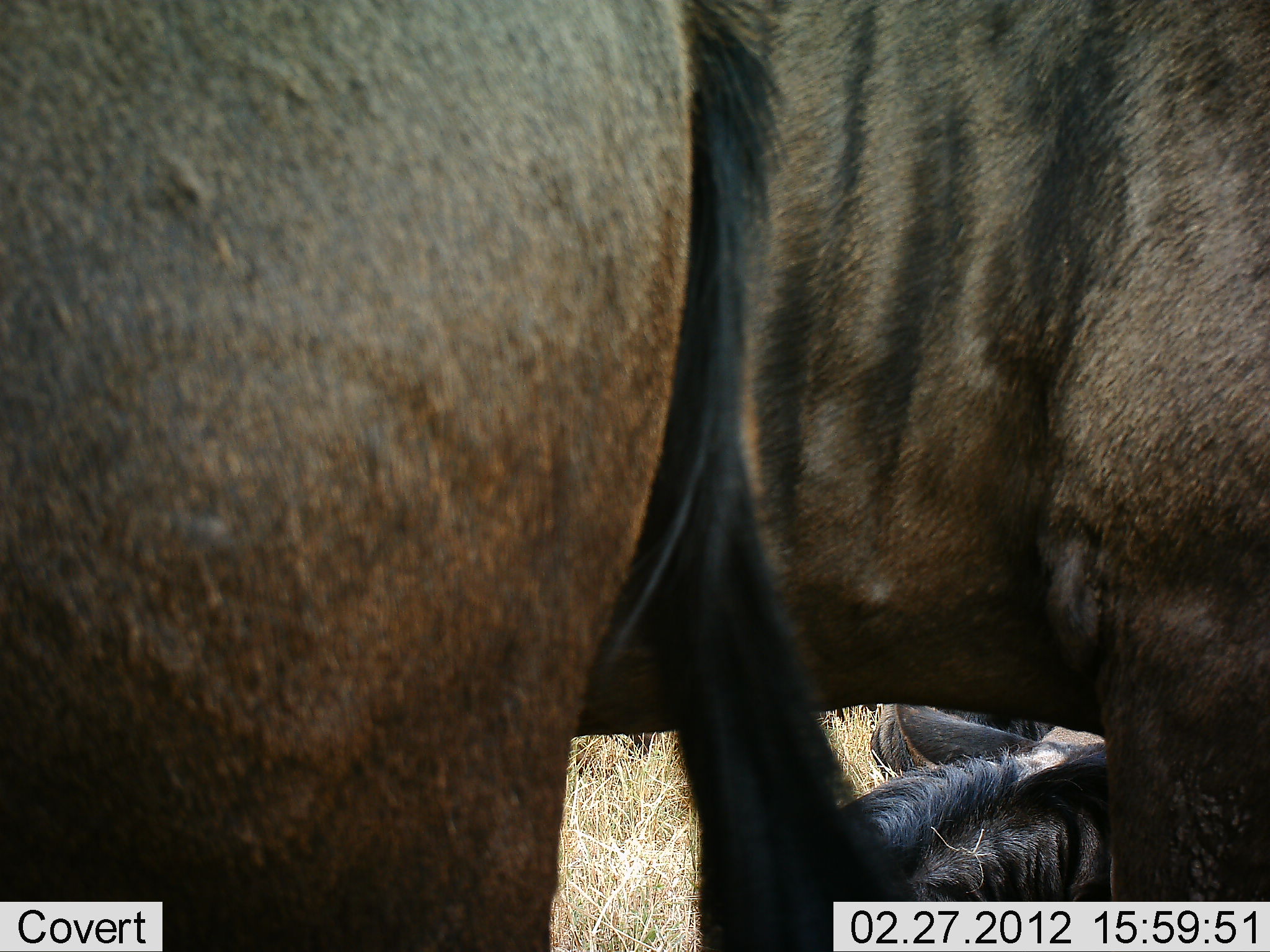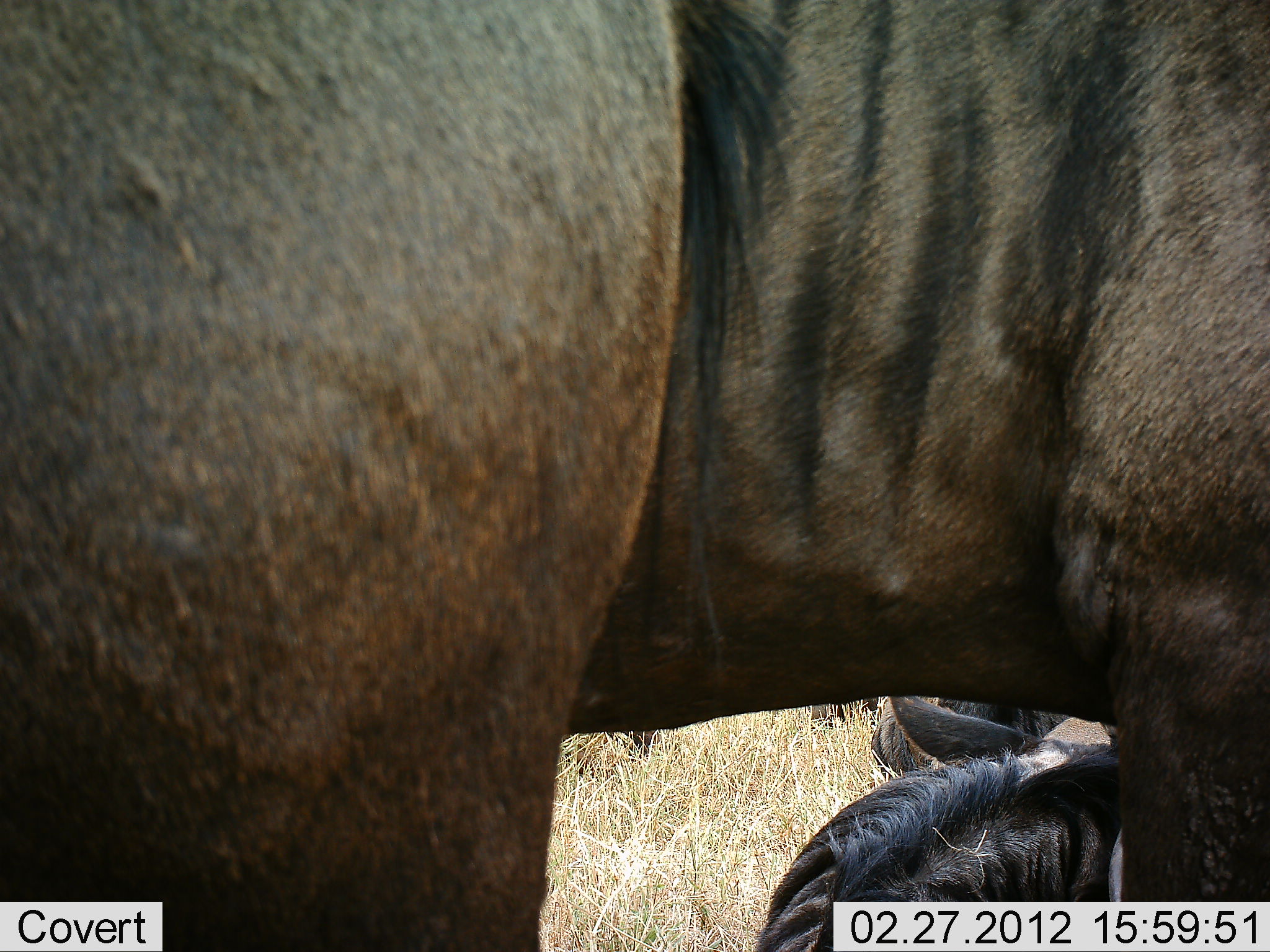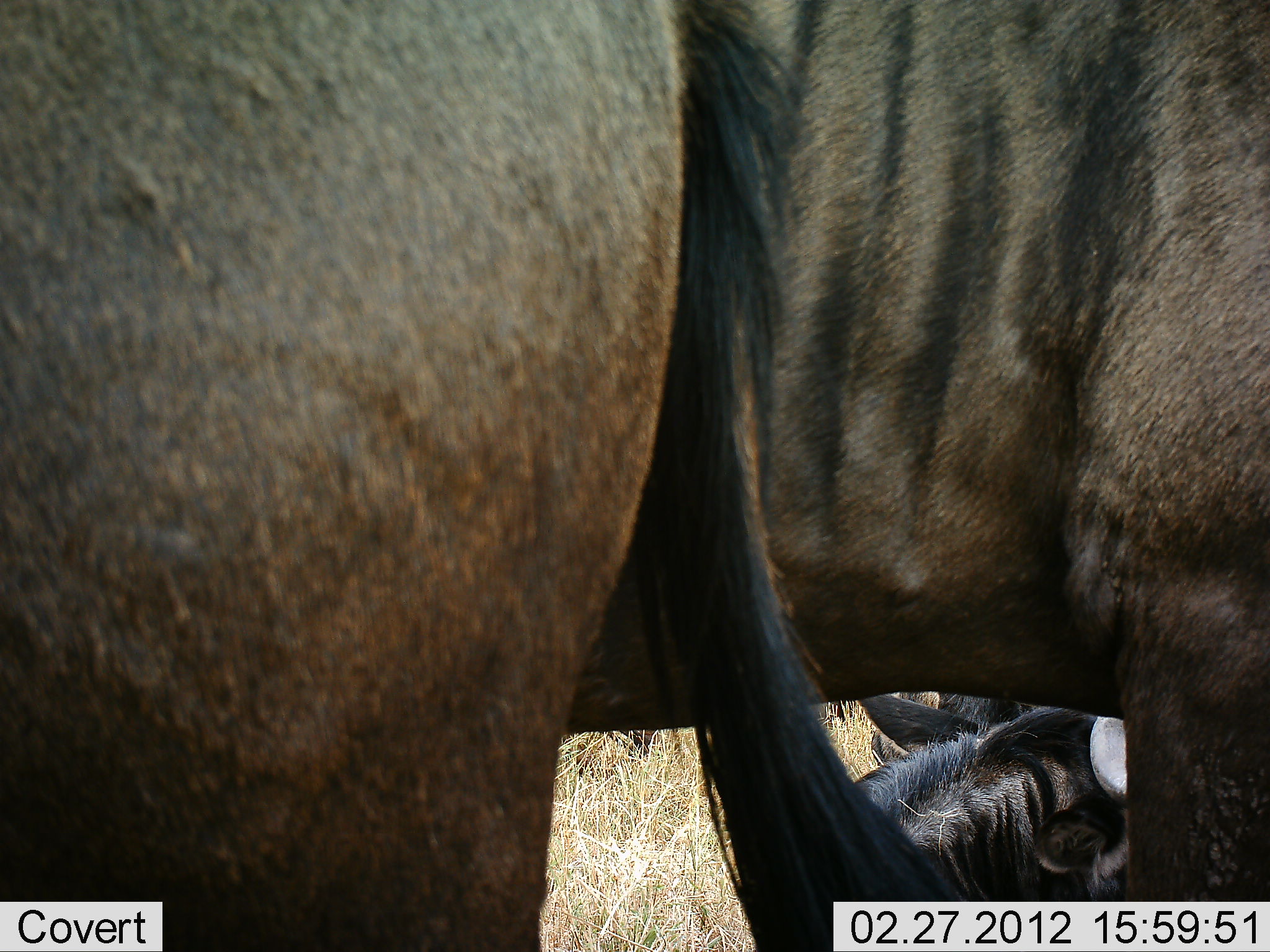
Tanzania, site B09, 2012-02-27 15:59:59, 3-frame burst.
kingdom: Animalia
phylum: Chordata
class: Mammalia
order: Artiodactyla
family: Bovidae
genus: Connochaetes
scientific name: Connochaetes taurinus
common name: blue wildebeest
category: wildebeest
Wildebeest (blue wildebeest) (Connochaetes taurinus), count 3. Behavior (volunteer vote fractions): standing 79%, resting 89%, moving 0%, interacting 5%. Young present (vote fraction): 0%. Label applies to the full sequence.